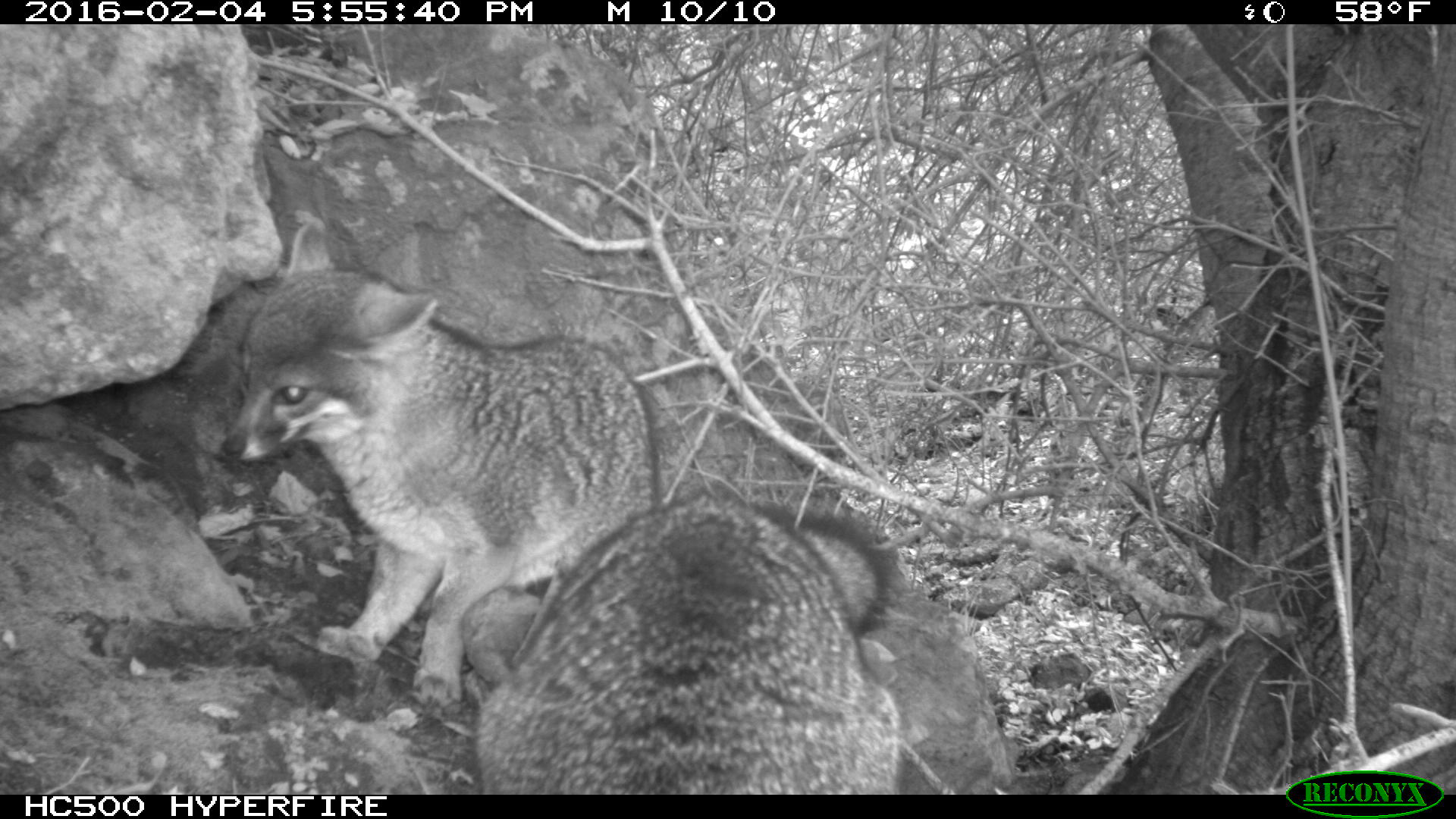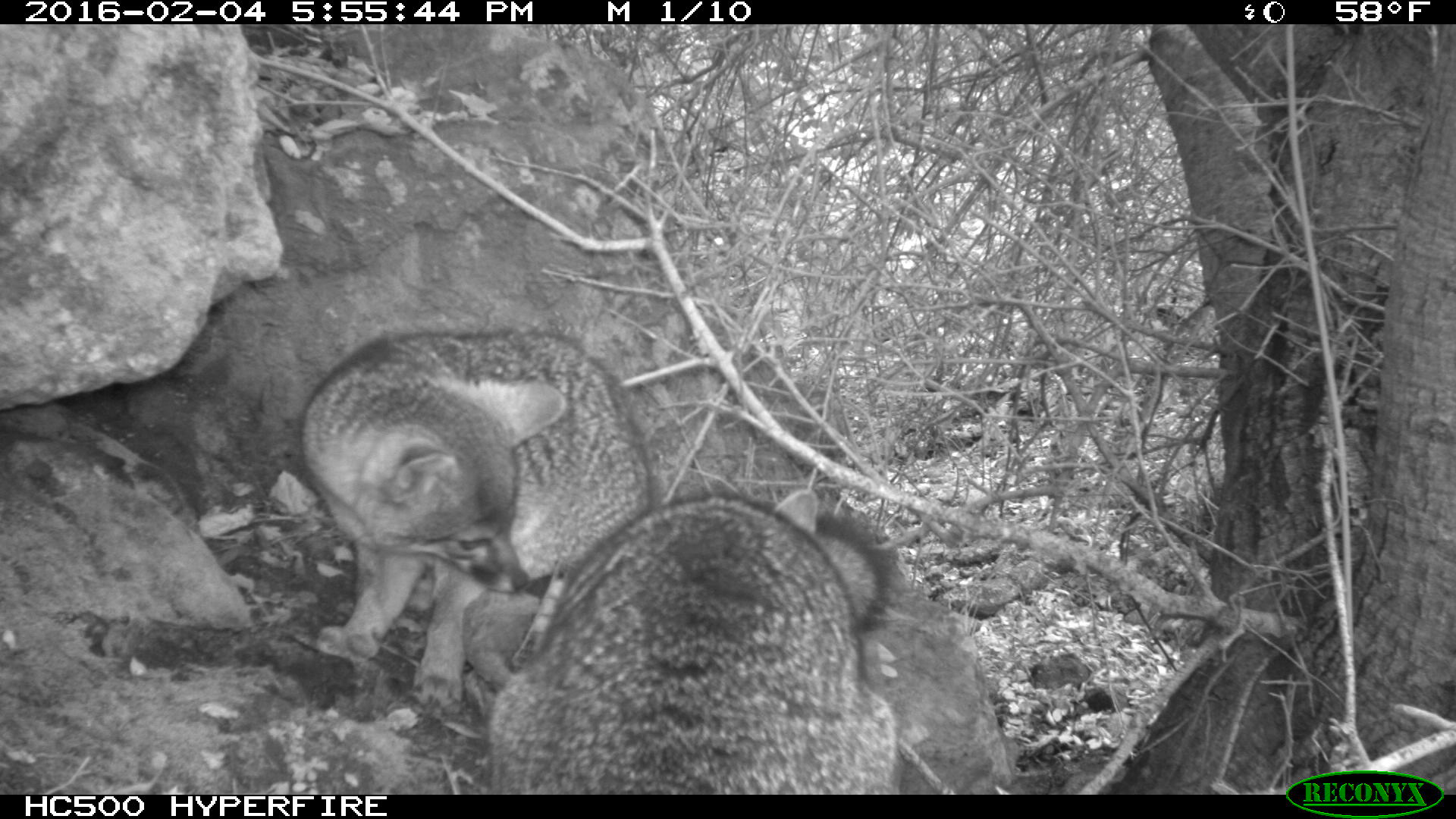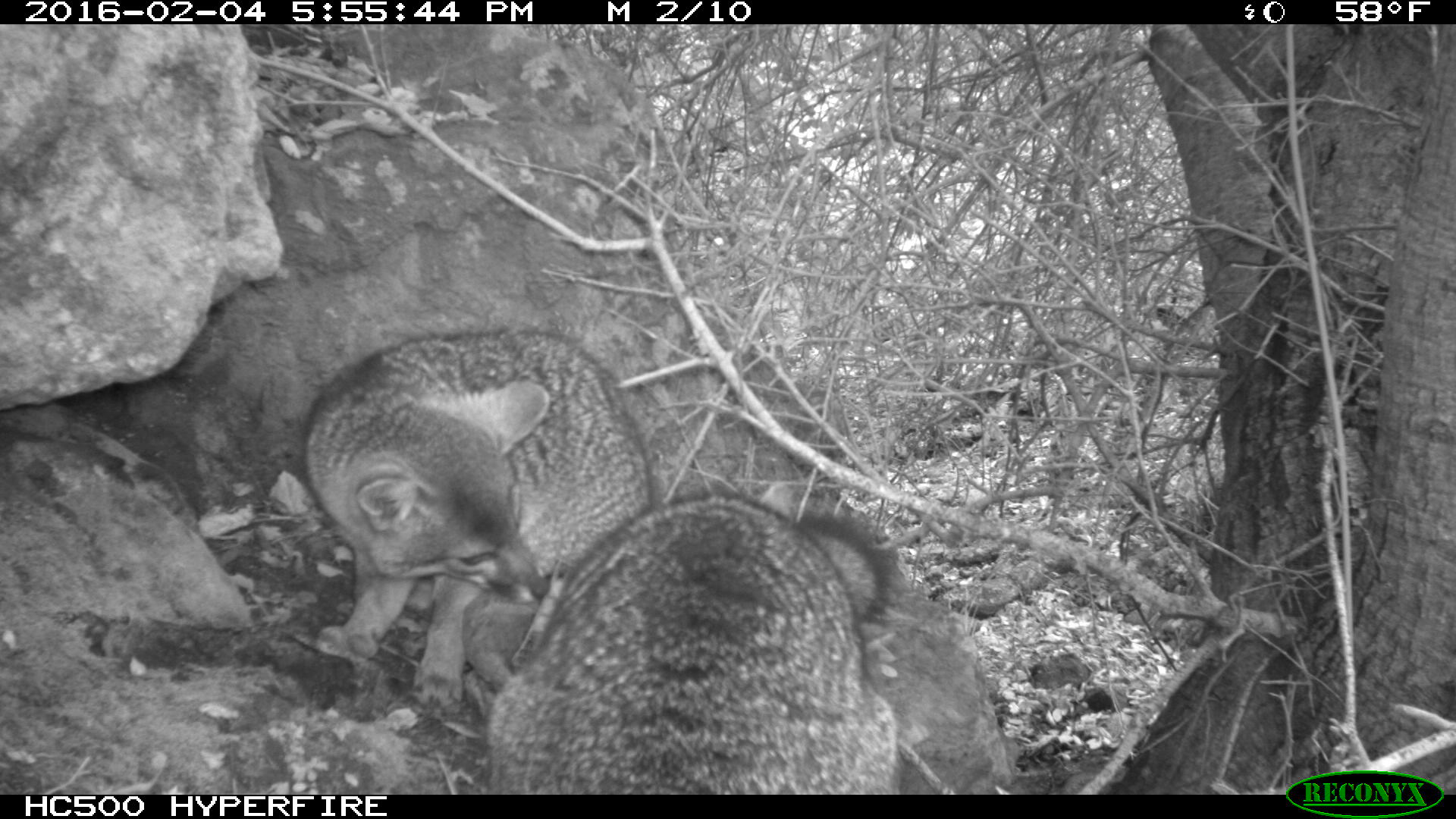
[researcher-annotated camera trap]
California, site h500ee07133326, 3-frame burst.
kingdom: Animalia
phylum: Chordata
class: Mammalia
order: Carnivora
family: Canidae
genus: Urocyon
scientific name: Urocyon littoralis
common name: island fox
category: fox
Fox (island fox) (Urocyon littoralis).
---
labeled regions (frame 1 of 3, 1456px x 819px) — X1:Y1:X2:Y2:
fox: 219:222:654:709; 475:494:903:794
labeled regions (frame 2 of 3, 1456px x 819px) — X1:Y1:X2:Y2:
fox: 300:328:650:702; 485:488:904:794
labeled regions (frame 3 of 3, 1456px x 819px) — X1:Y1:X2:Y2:
fox: 299:328:654:709; 482:493:902:793